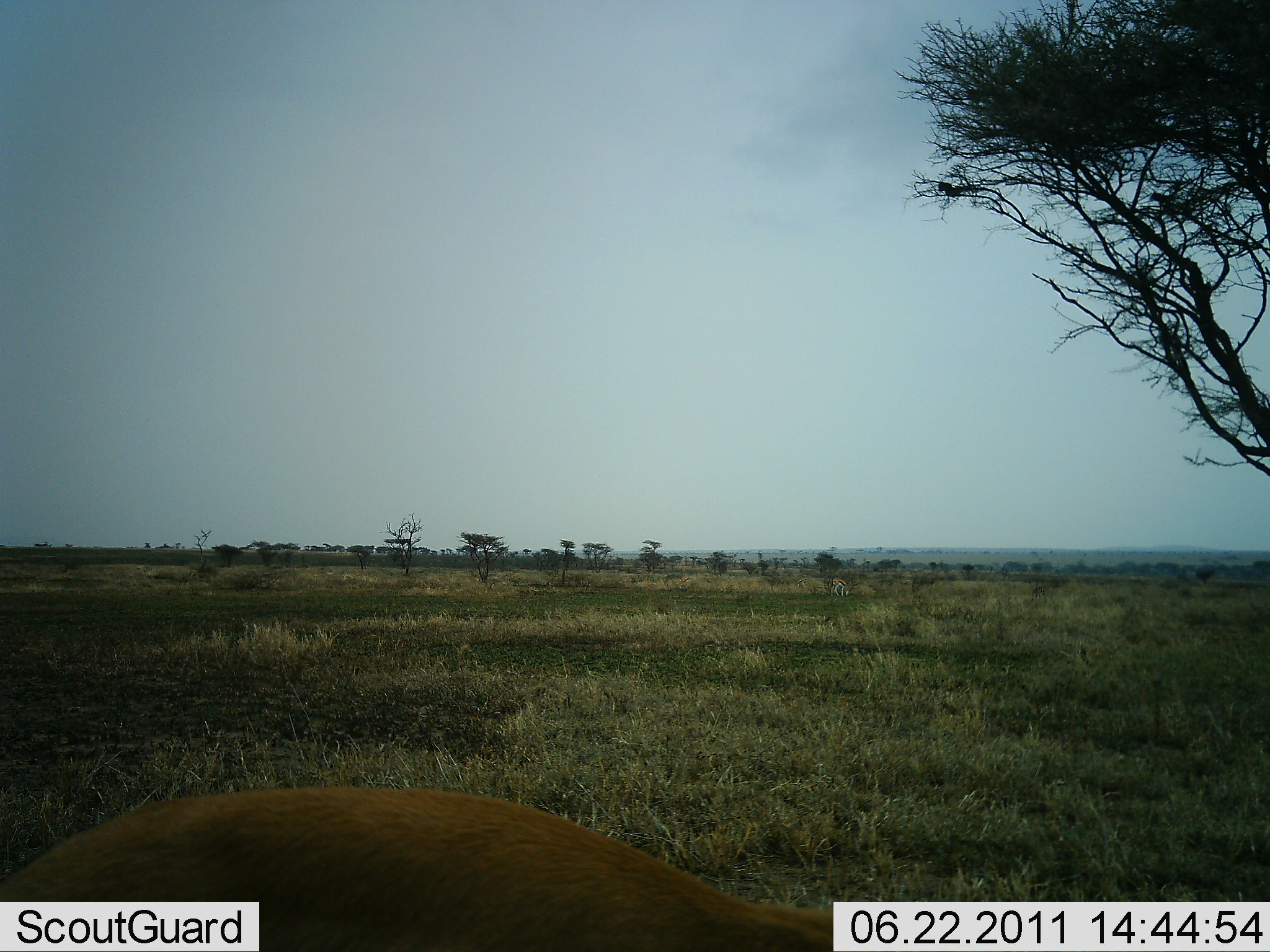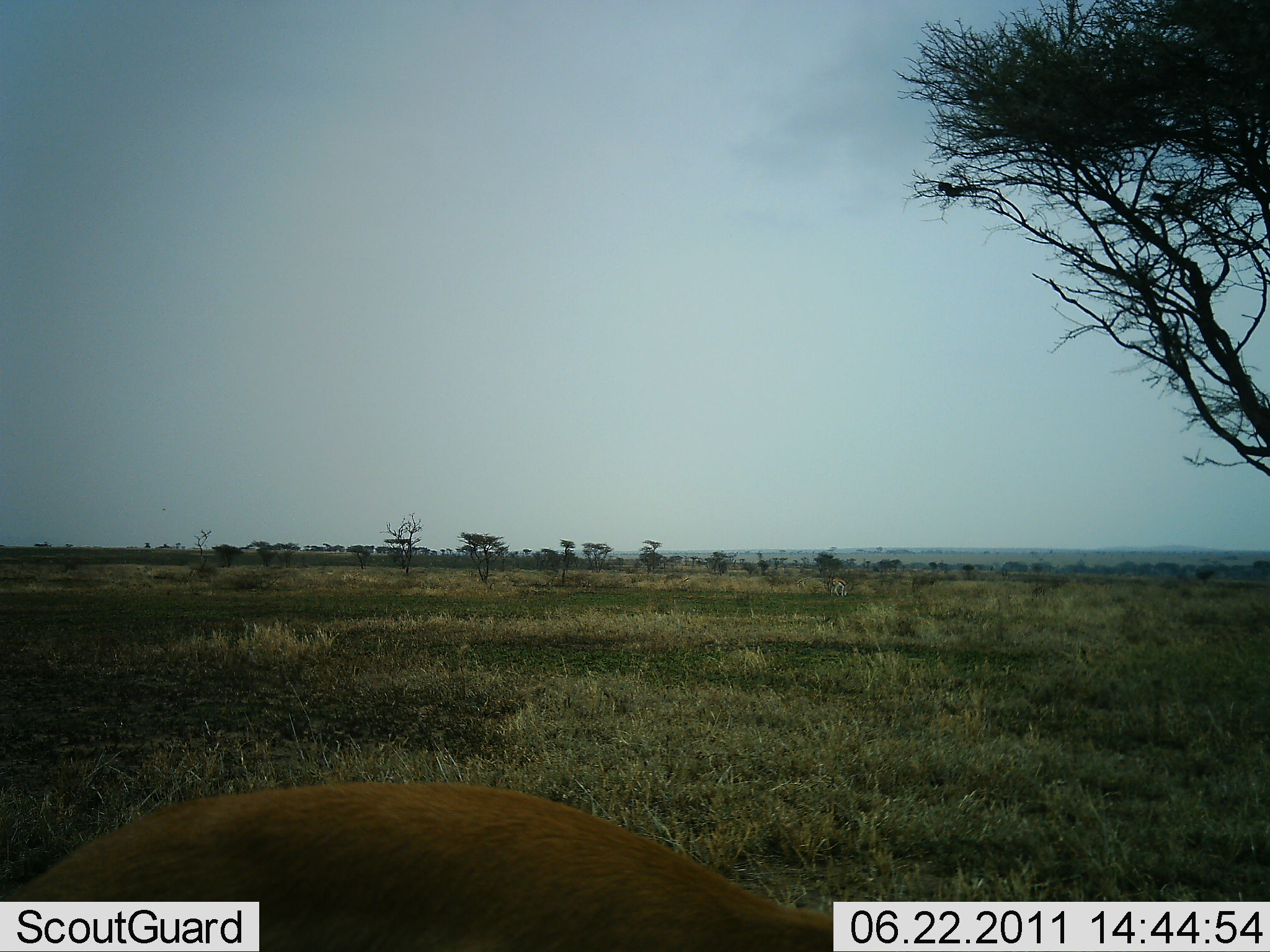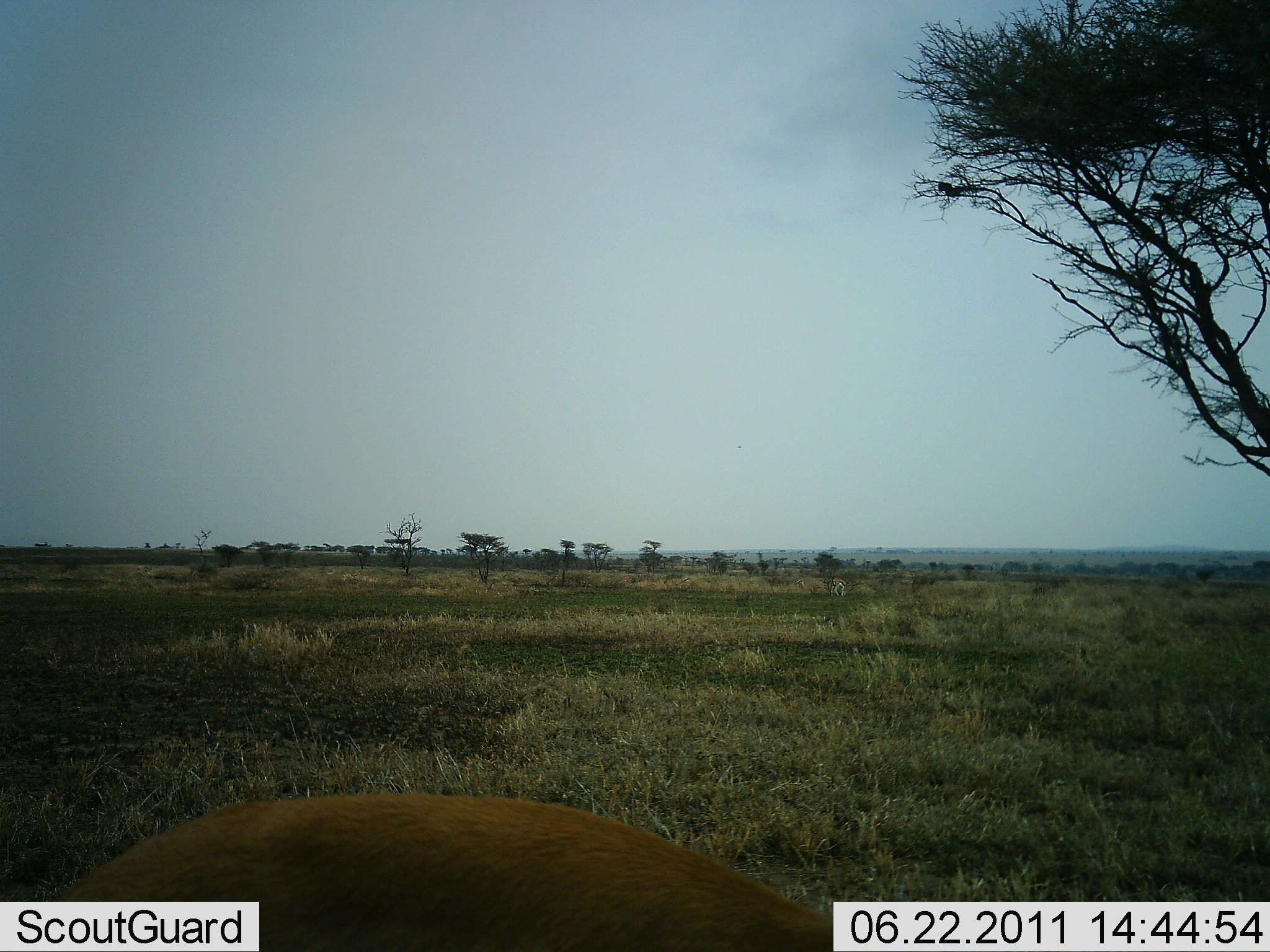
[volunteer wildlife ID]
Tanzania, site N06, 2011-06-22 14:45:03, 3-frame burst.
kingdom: Animalia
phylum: Chordata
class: Mammalia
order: Artiodactyla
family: Bovidae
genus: Eudorcas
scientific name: Eudorcas thomsonii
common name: thomson's gazelle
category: gazellethomsons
Gazellethomsons (thomson's gazelle) (Eudorcas thomsonii), count 1. Behavior (volunteer vote fractions): standing 57%, resting 0%, moving 29%, interacting 0%. Young present (vote fraction): 0%. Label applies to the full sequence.